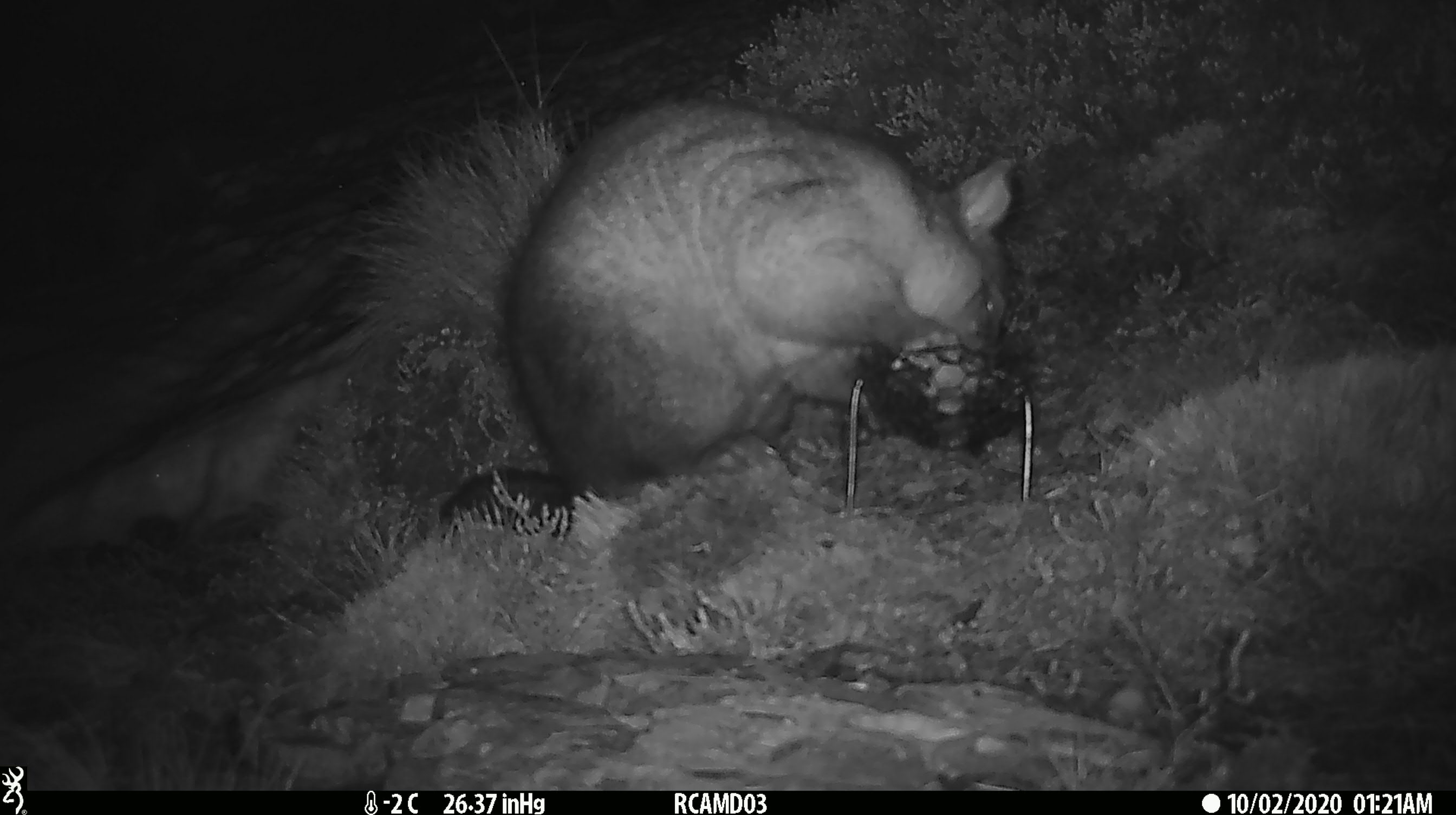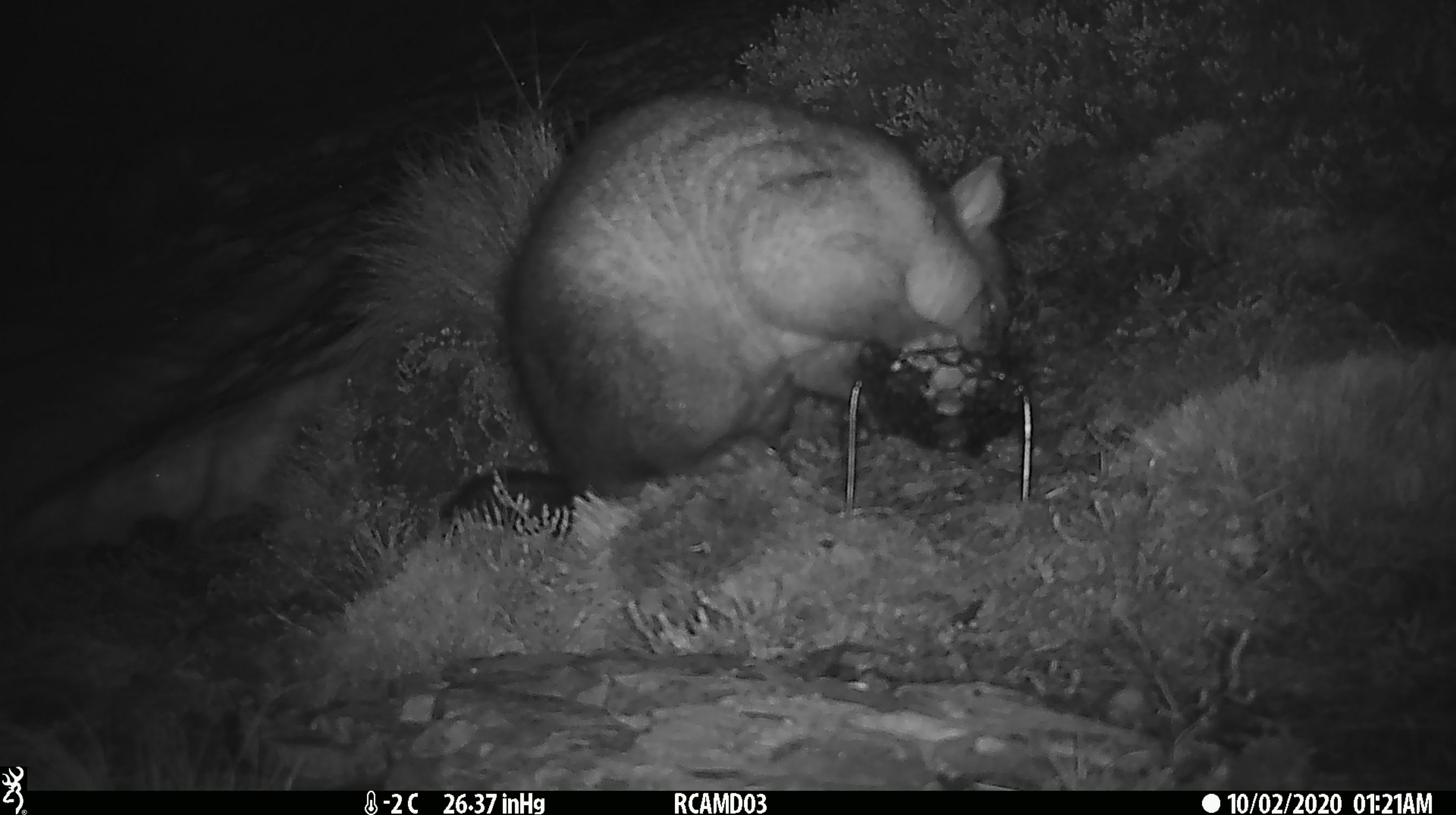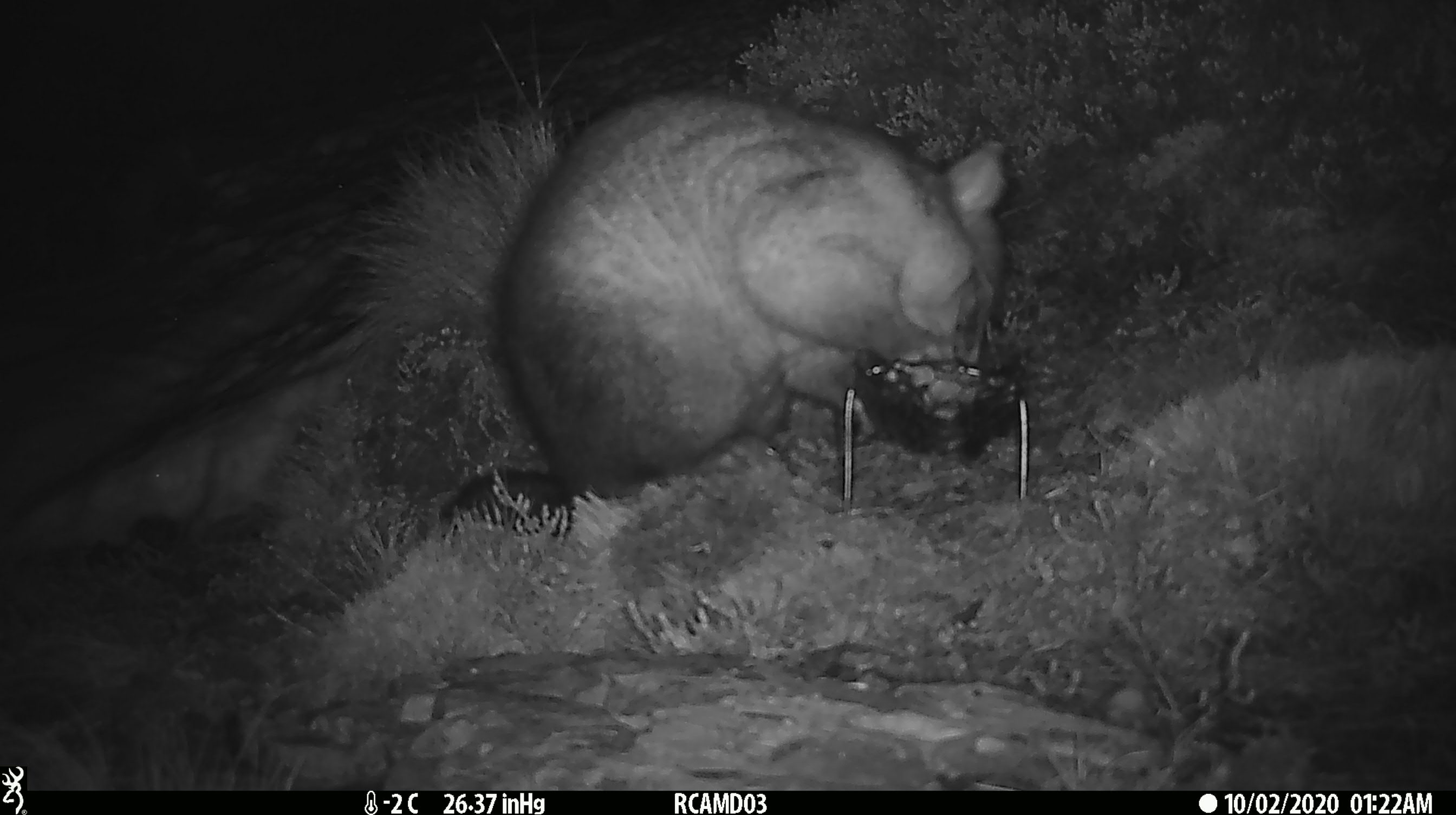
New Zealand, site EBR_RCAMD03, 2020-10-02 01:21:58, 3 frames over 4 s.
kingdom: Animalia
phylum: Chordata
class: Mammalia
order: Diprotodontia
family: Phalangeridae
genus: Trichosurus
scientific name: Trichosurus vulpecula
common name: common brushtail possum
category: possum